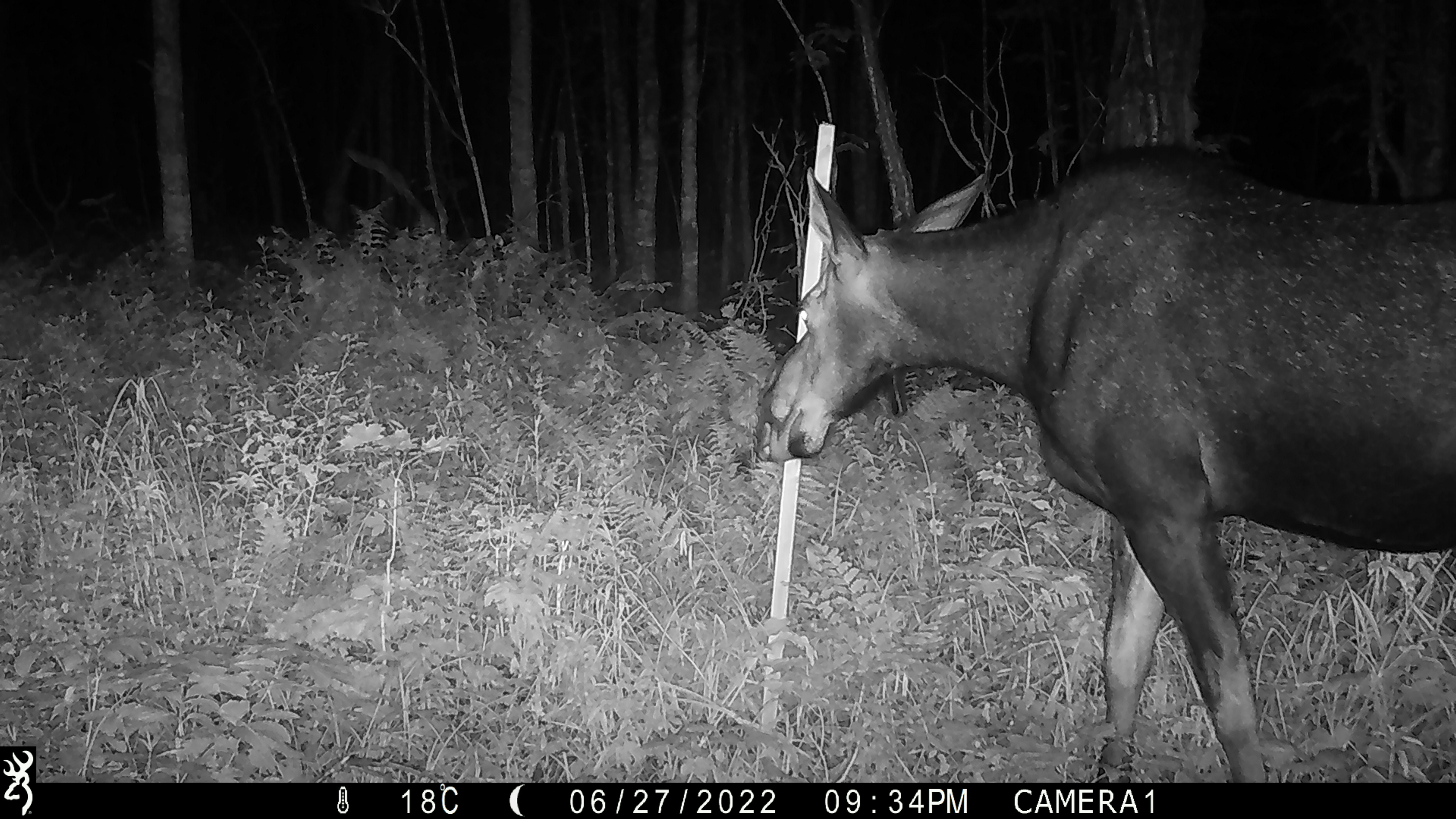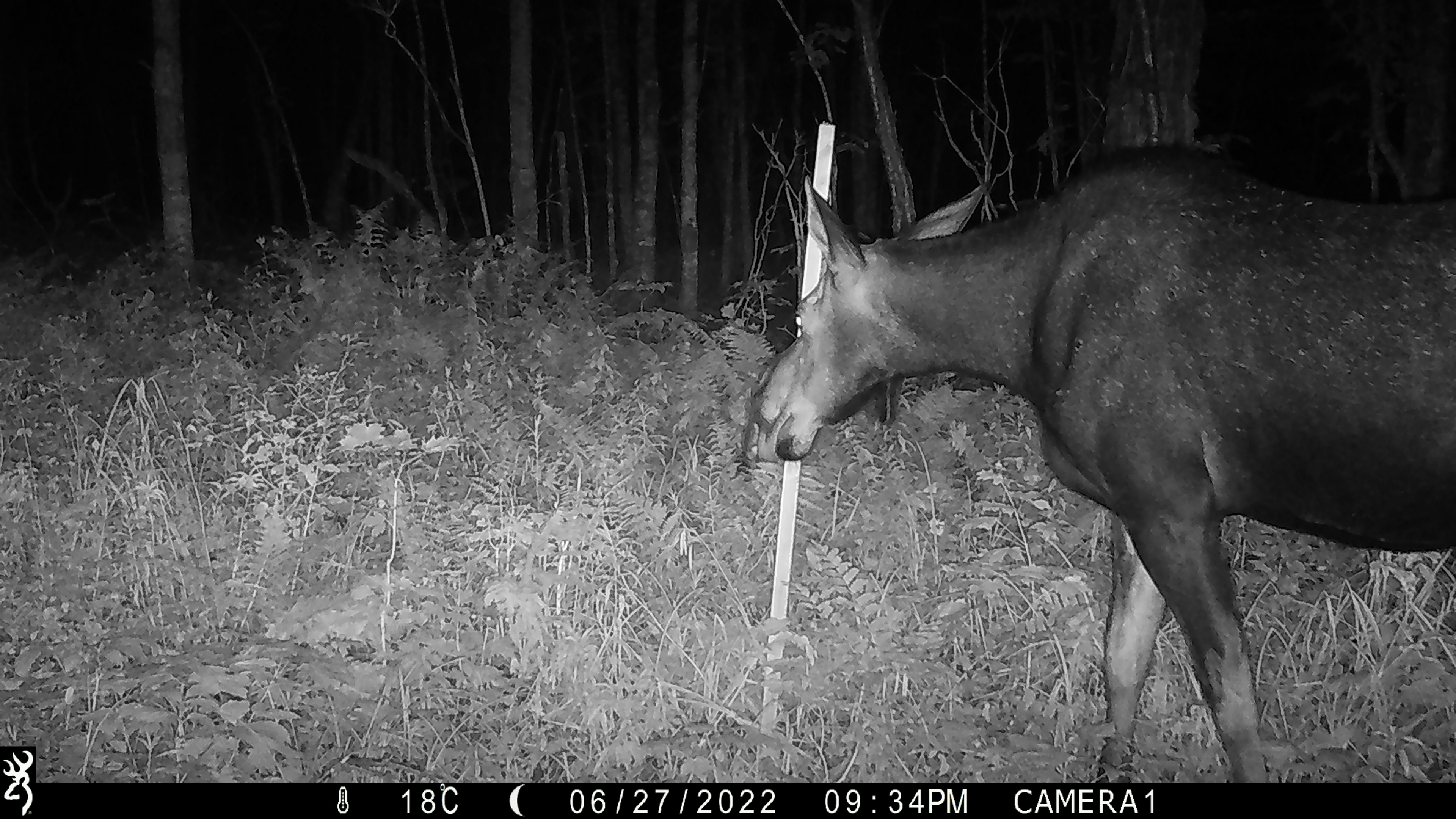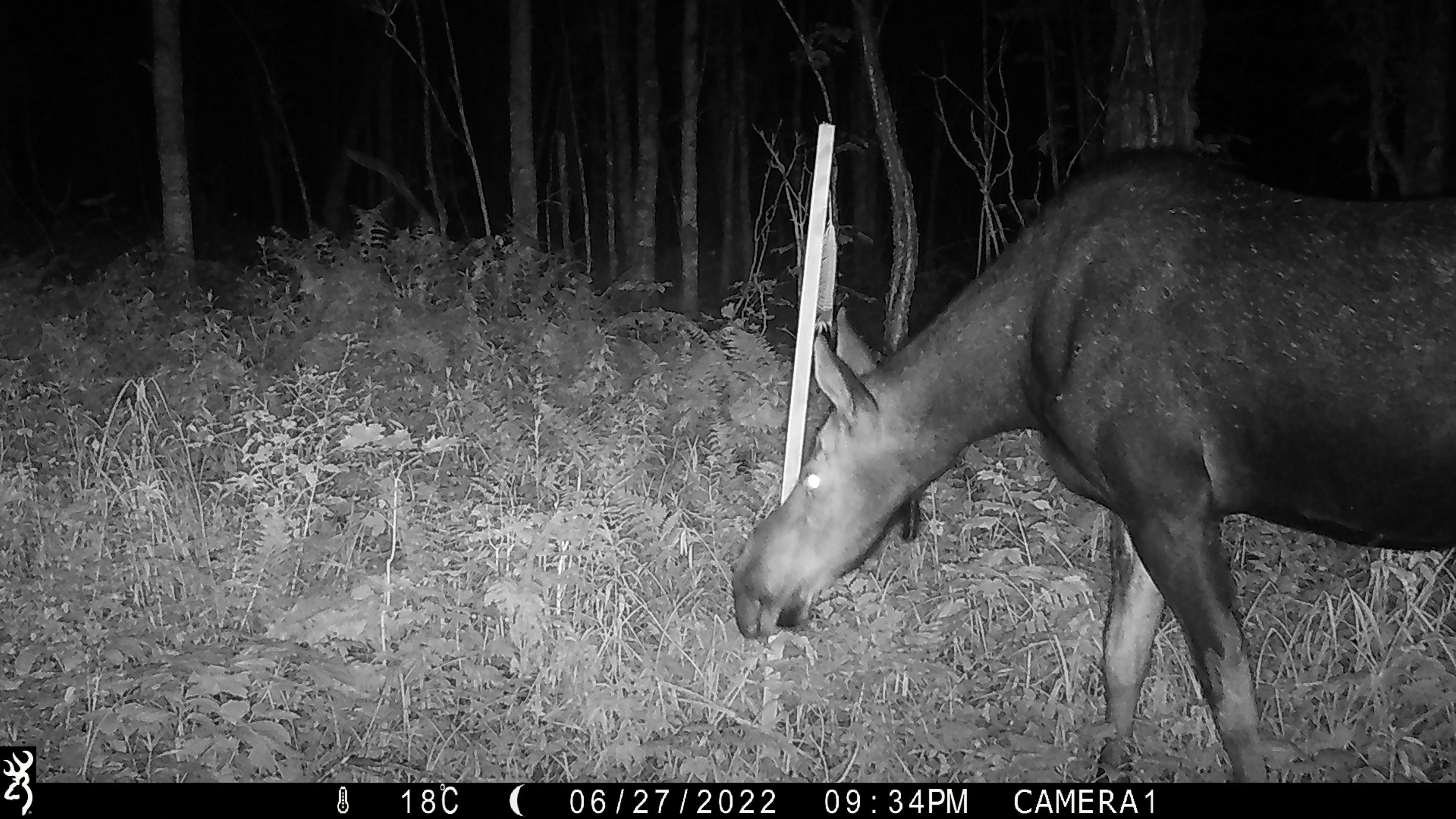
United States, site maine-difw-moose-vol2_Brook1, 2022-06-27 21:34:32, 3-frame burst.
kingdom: Animalia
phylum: Chordata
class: Mammalia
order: Artiodactyla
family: Cervidae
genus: Alces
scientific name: Alces alces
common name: moose